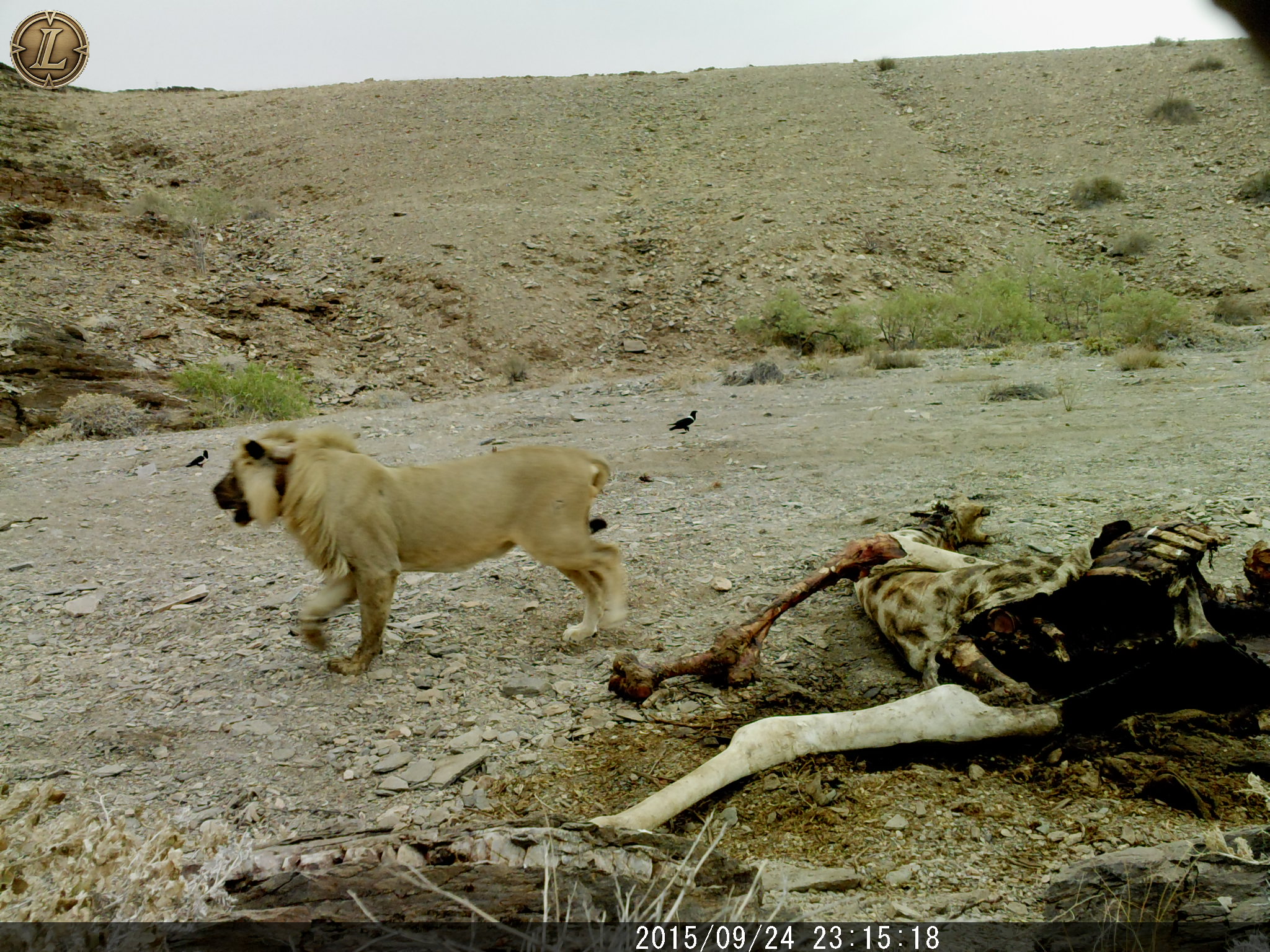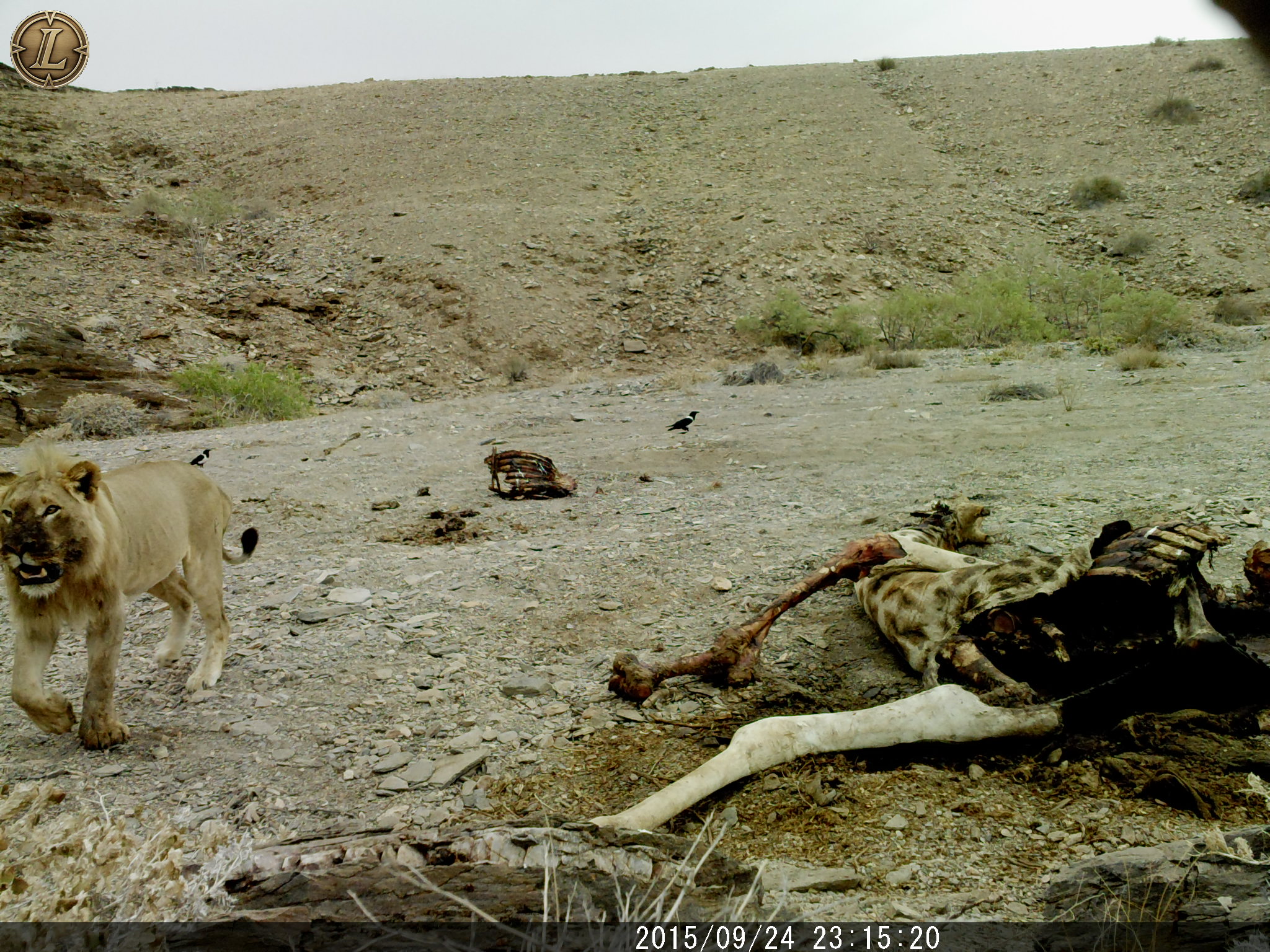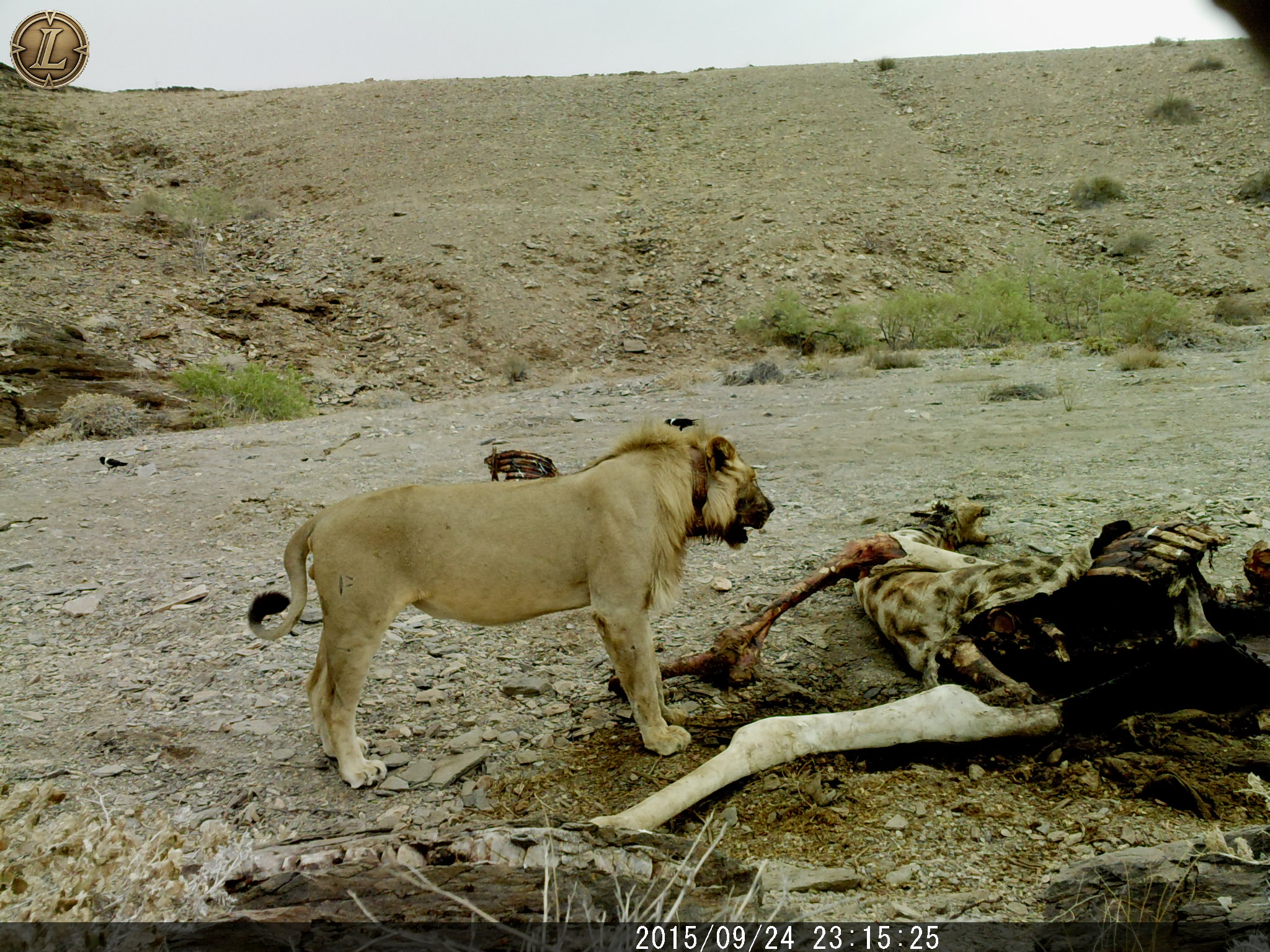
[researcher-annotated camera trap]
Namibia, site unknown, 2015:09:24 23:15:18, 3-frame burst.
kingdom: Animalia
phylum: Chordata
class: Mammalia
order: Carnivora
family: Felidae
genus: Panthera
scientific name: Panthera leo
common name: lion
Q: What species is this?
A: Panthera leo (lion).